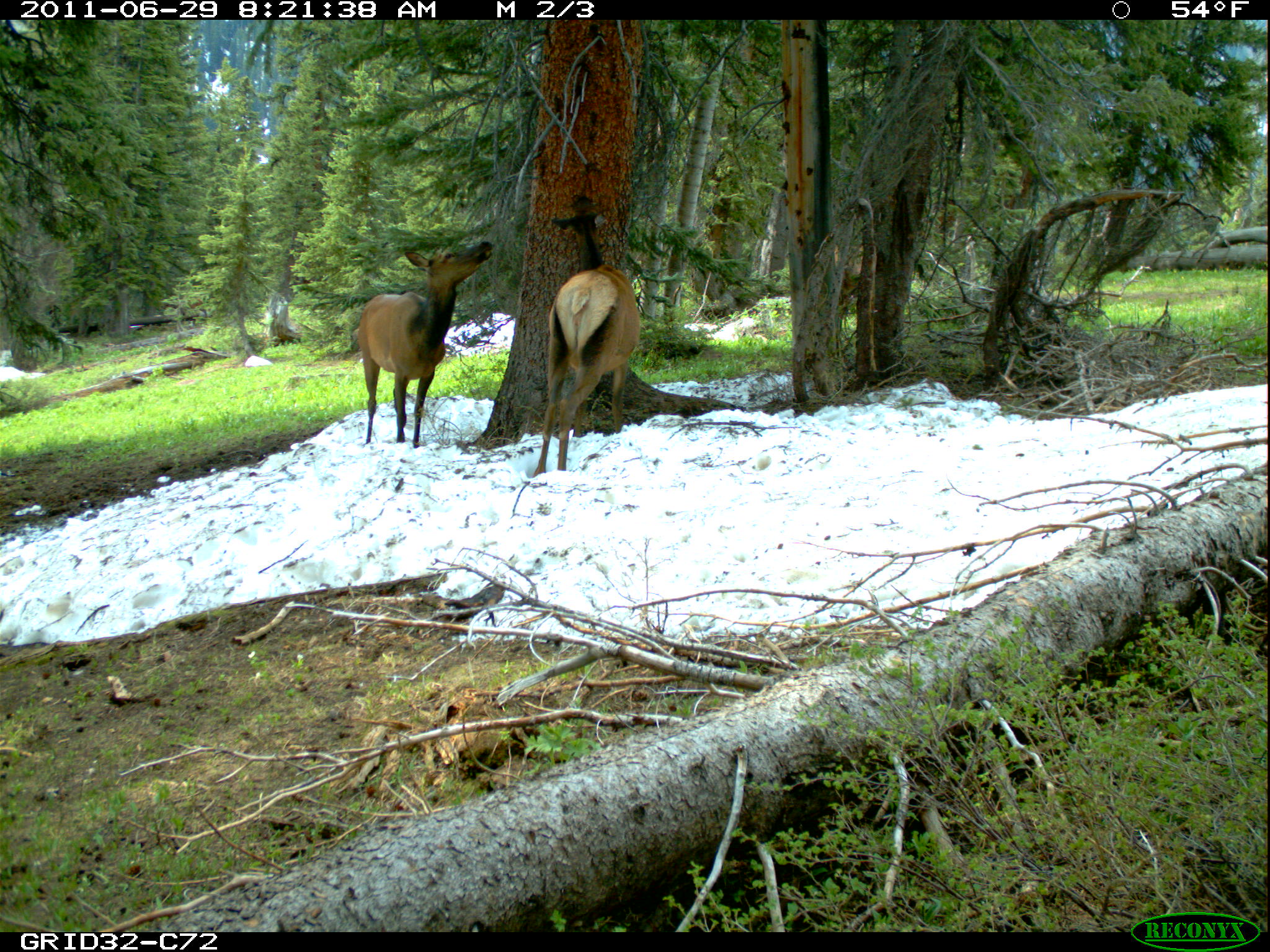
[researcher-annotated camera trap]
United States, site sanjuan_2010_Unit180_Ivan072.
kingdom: Animalia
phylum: Chordata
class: Mammalia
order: Artiodactyla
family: Cervidae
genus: Cervus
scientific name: Cervus elaphus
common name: red deer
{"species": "Cervus elaphus (red deer)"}